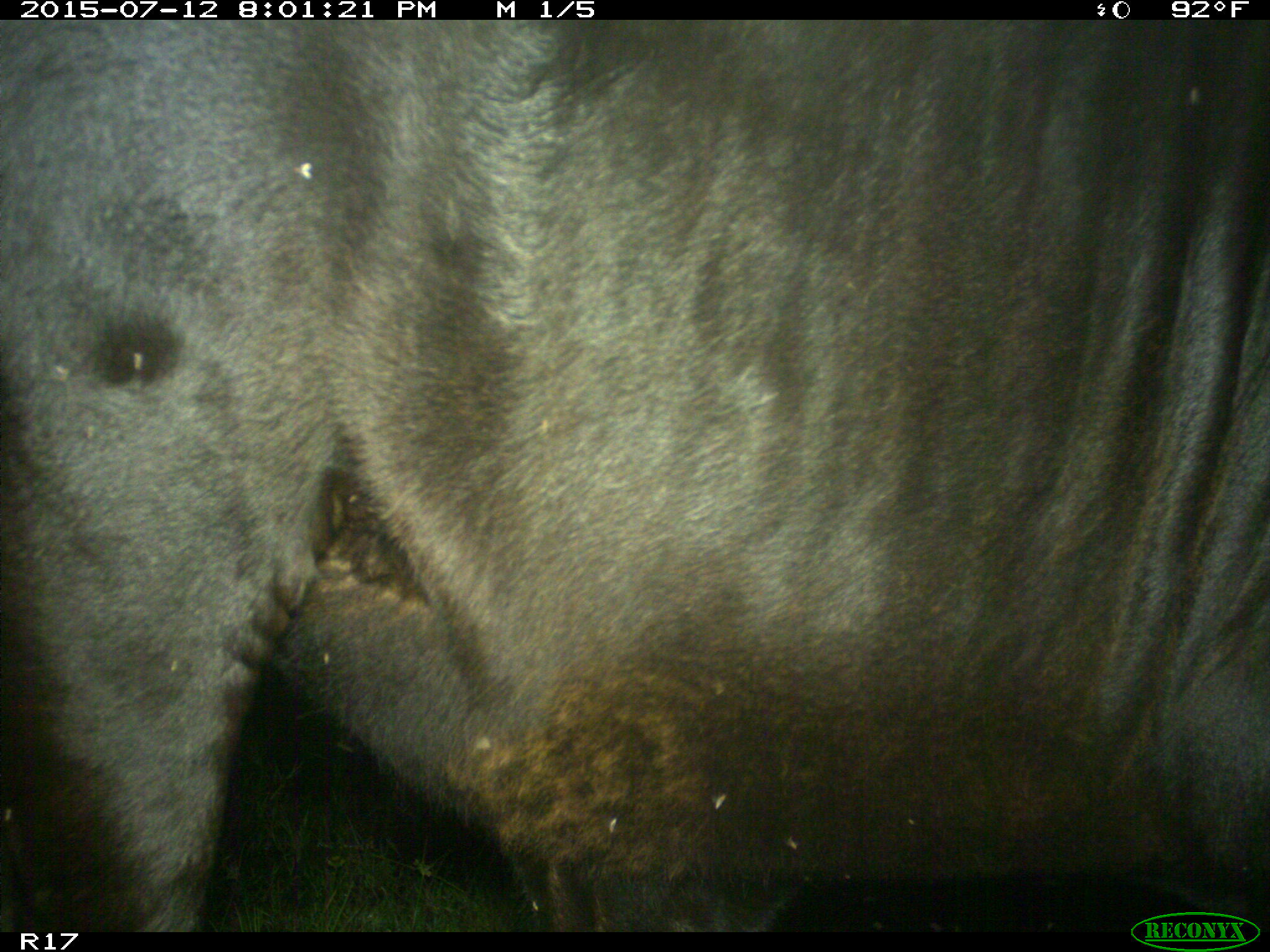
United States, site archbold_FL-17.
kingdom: Animalia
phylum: Chordata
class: Mammalia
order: Artiodactyla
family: Bovidae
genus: Bos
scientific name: Bos taurus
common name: domestic cow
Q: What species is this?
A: Bos taurus (domestic cow).